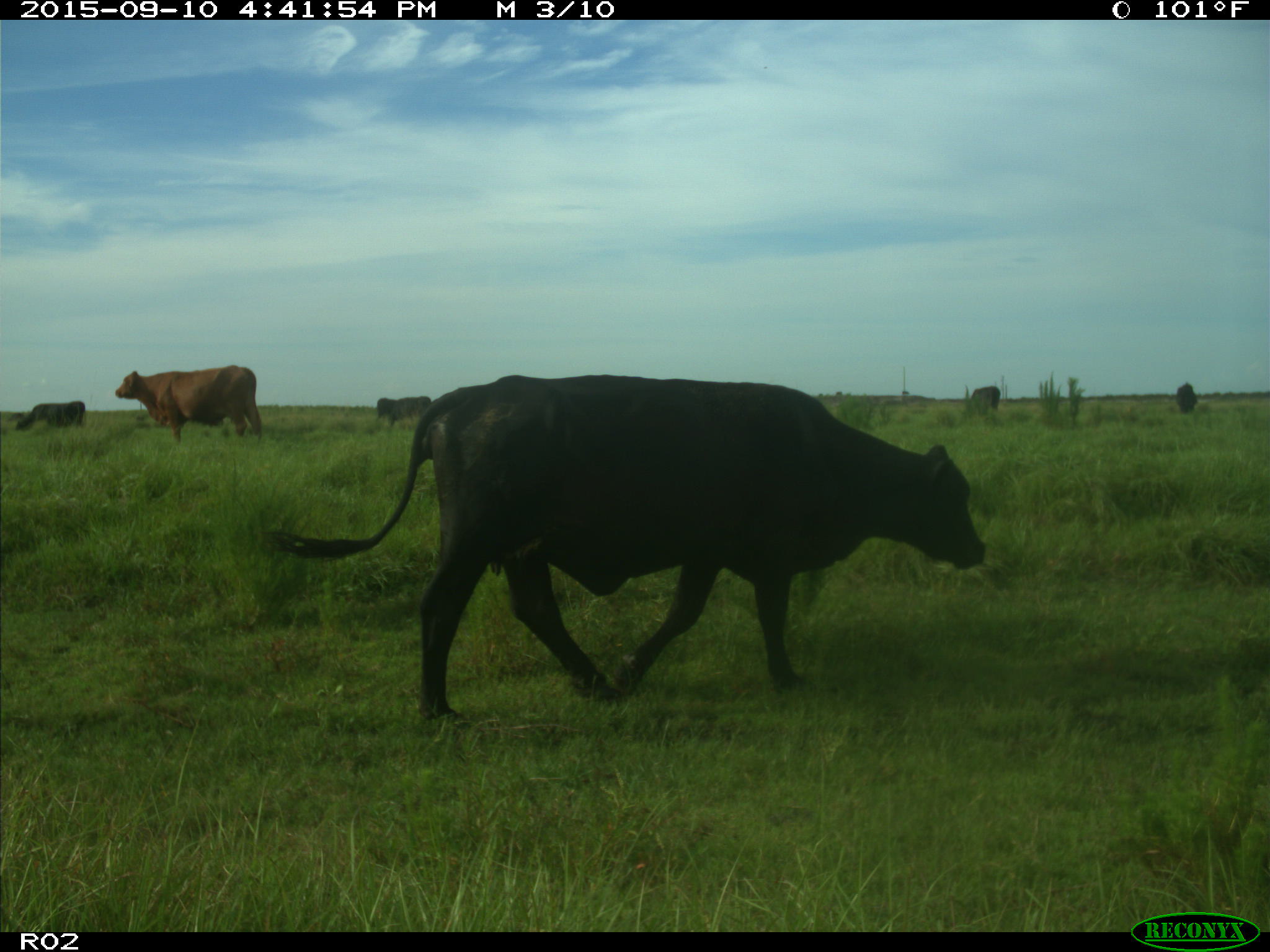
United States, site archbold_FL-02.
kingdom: Animalia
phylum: Chordata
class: Mammalia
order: Artiodactyla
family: Bovidae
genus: Bos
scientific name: Bos taurus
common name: domestic cow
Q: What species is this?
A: Bos taurus (domestic cow).